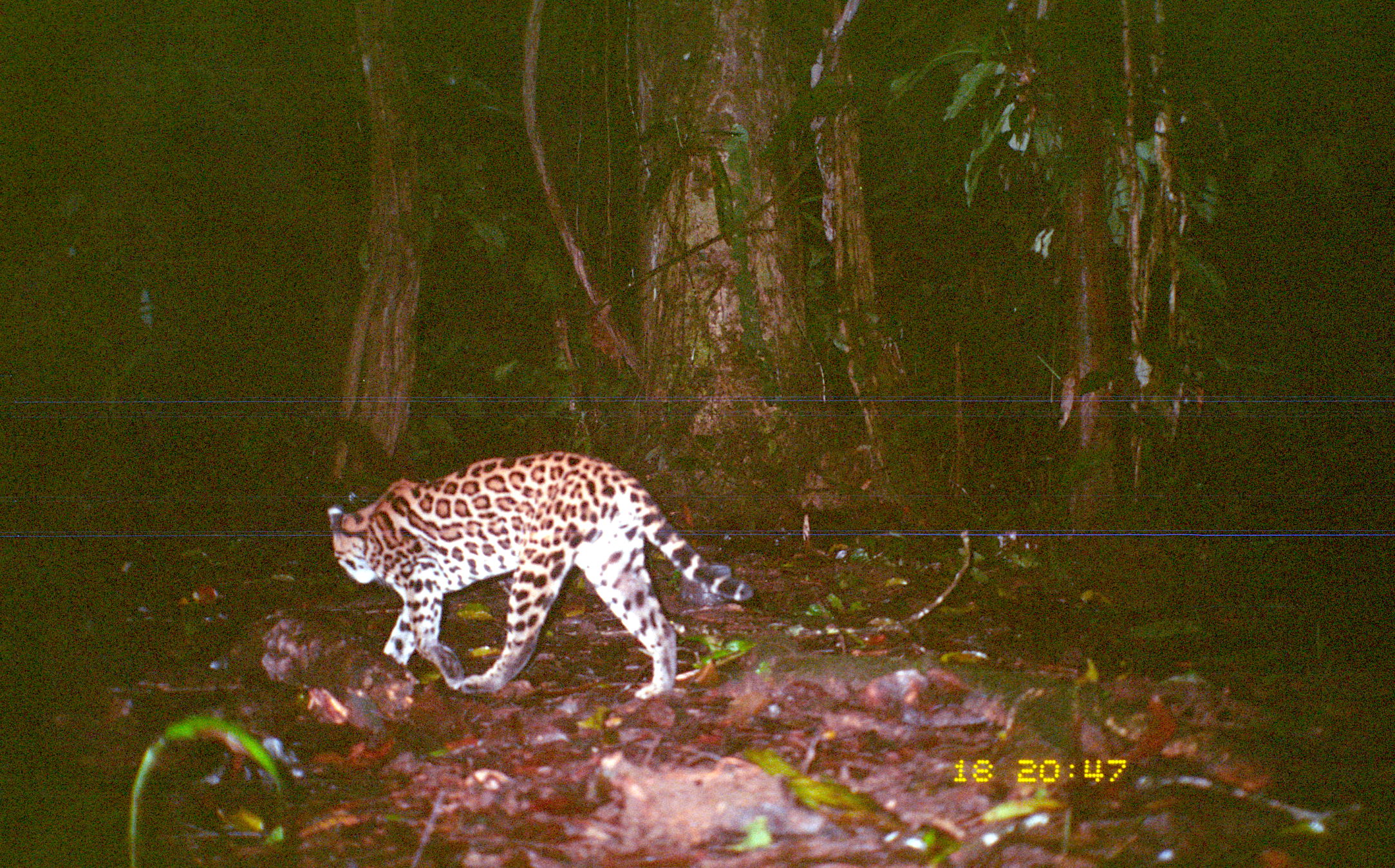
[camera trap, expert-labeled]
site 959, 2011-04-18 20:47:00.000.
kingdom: Animalia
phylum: Chordata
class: Mammalia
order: Carnivora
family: Felidae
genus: Leopardus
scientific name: Leopardus pardalis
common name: ocelot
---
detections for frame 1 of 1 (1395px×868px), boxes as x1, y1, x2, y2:
leopardus pardalis: 326, 449, 754, 701